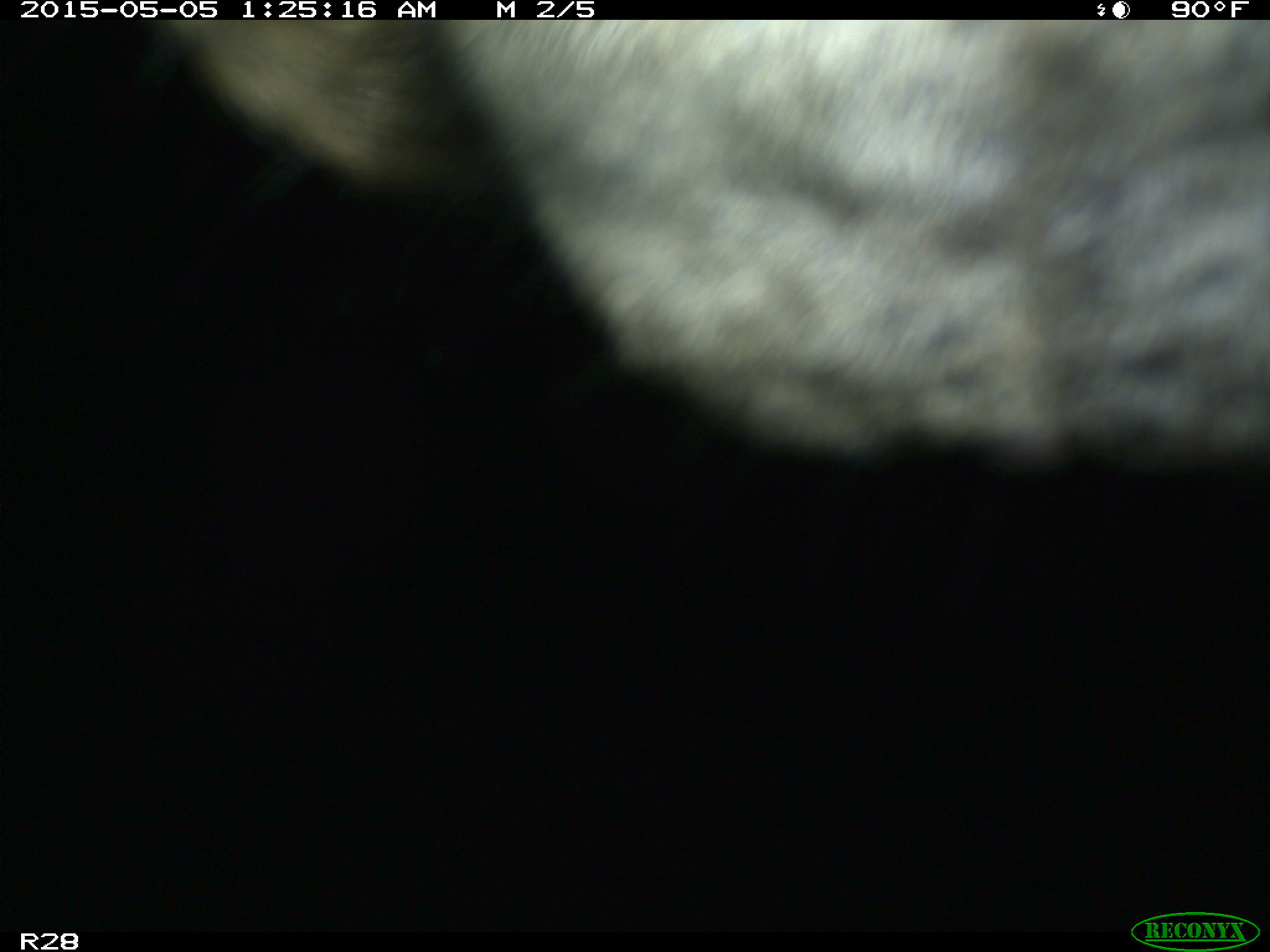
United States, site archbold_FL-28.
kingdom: Animalia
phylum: Chordata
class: Mammalia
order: Artiodactyla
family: Bovidae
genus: Bos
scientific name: Bos taurus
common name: domestic cow